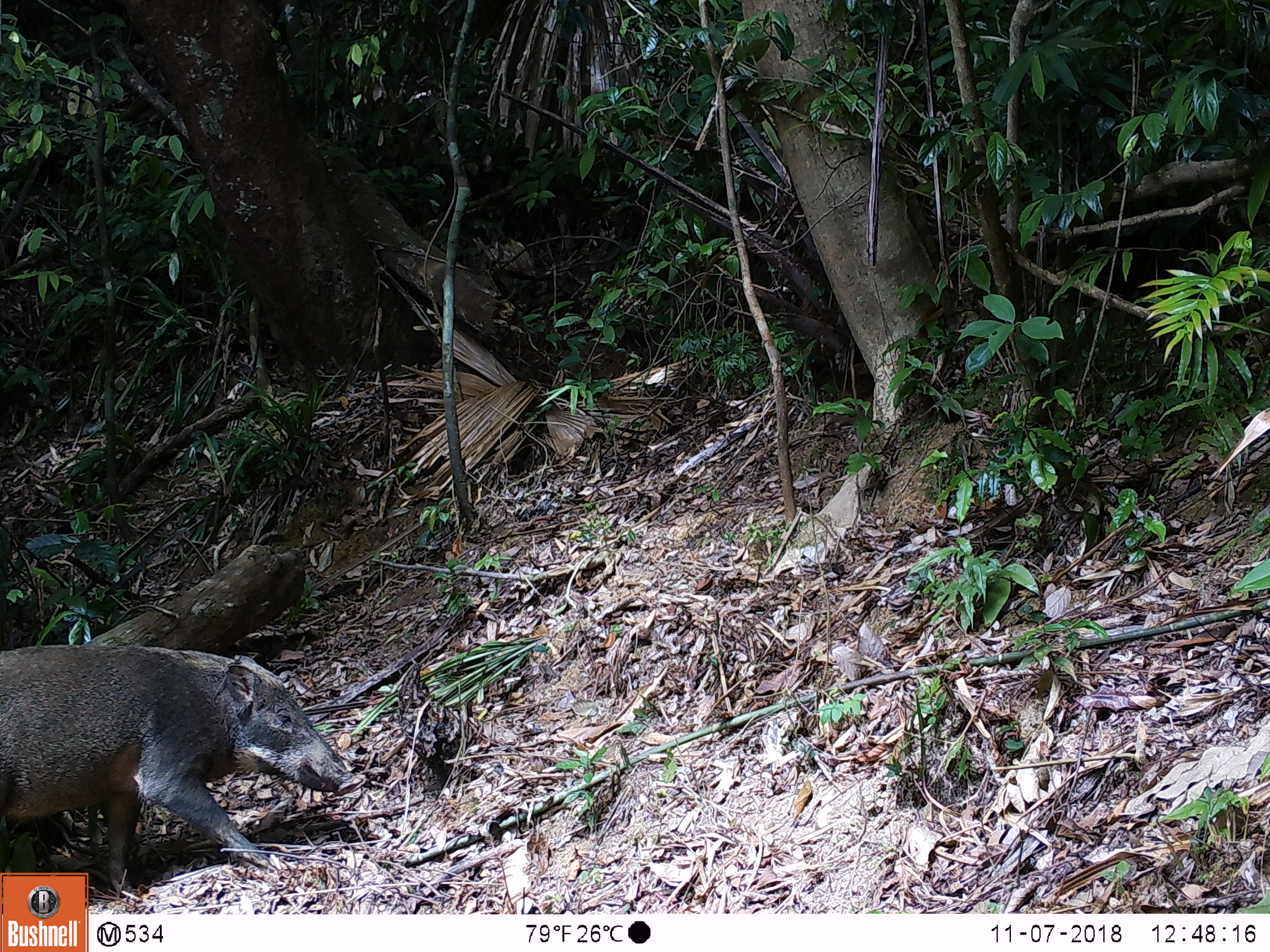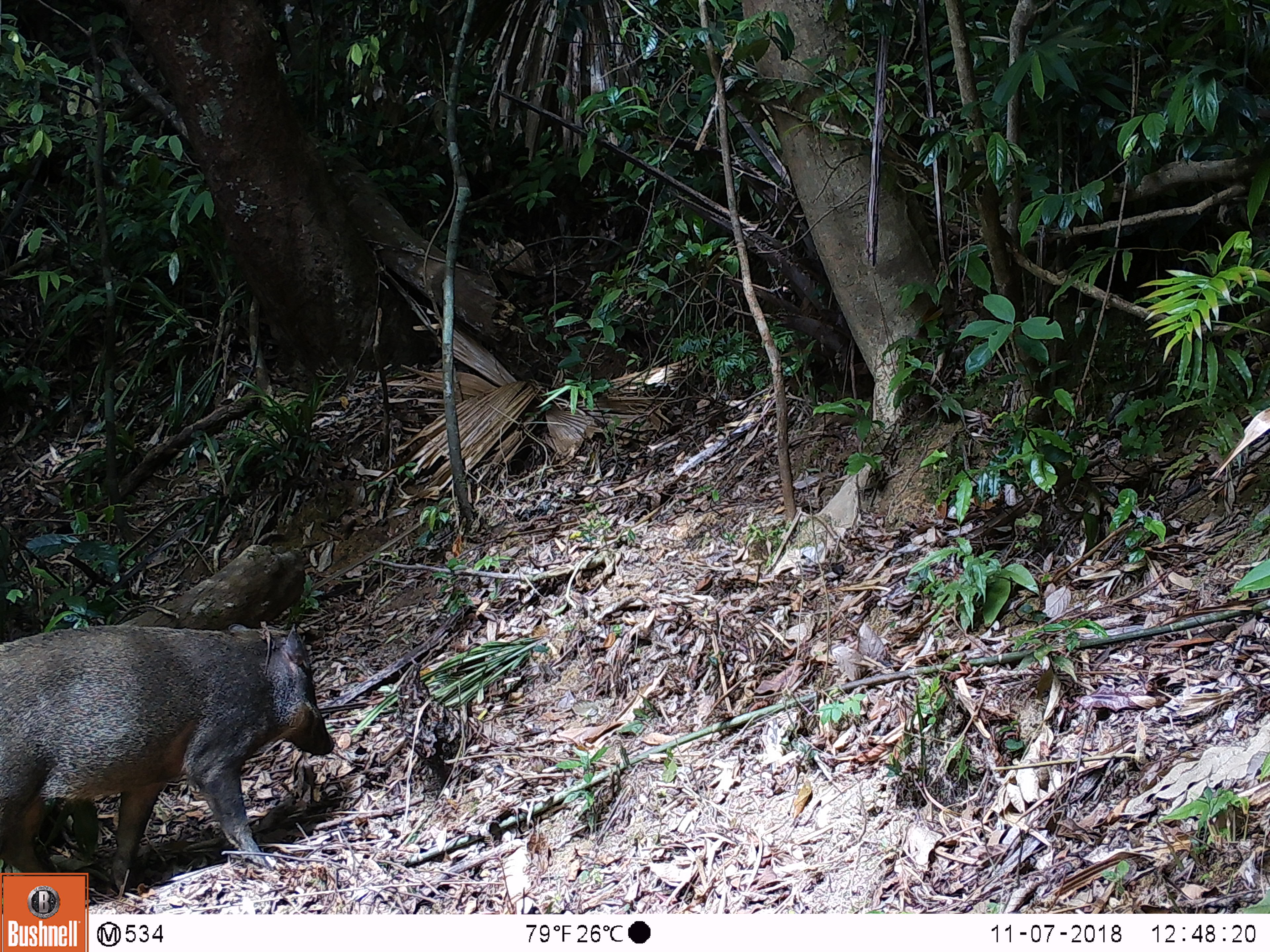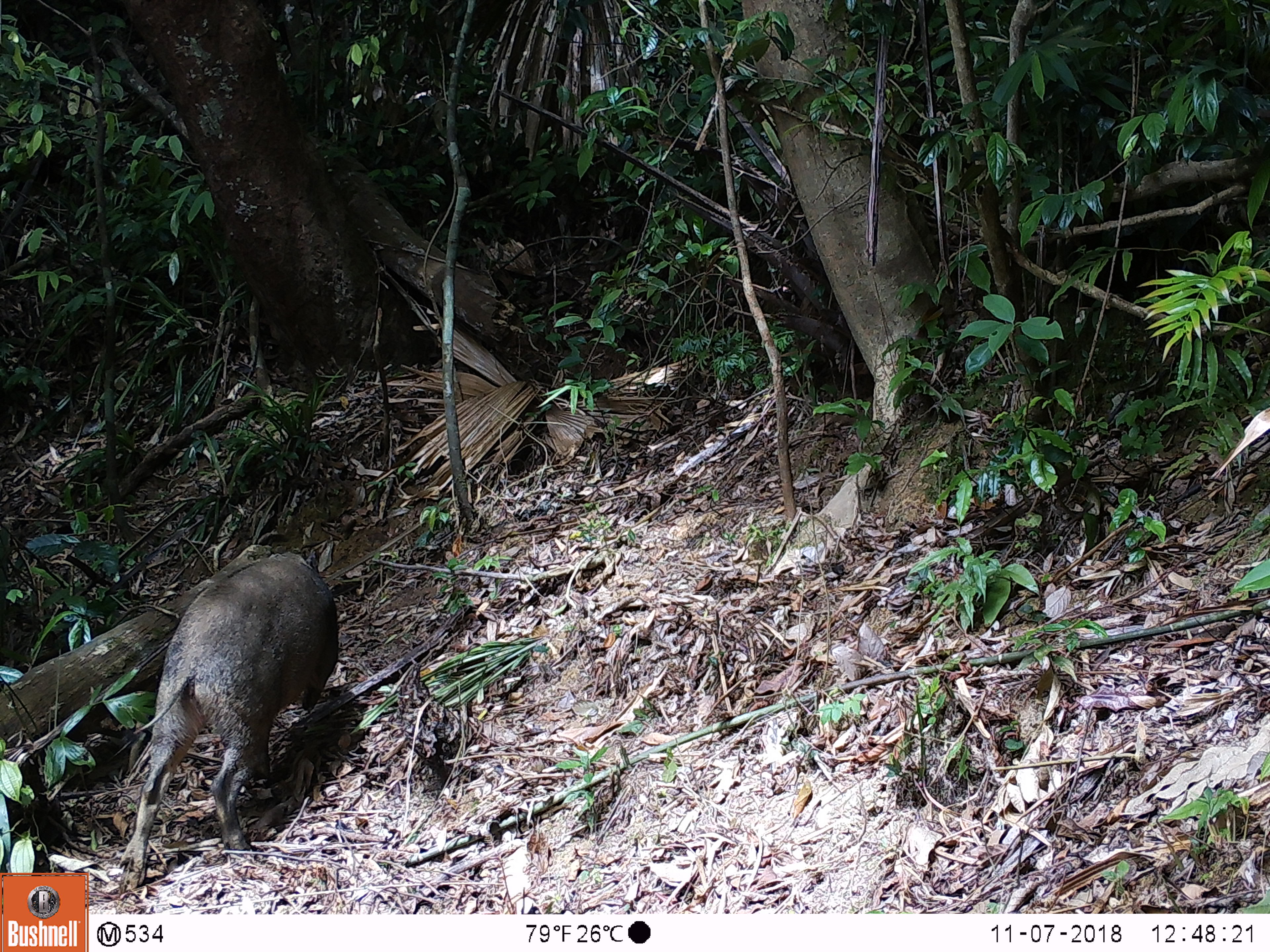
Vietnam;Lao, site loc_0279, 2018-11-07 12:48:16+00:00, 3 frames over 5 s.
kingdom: Animalia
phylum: Chordata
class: Mammalia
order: Artiodactyla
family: Suidae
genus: Sus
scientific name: Sus scrofa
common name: eurasian wild pig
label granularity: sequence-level